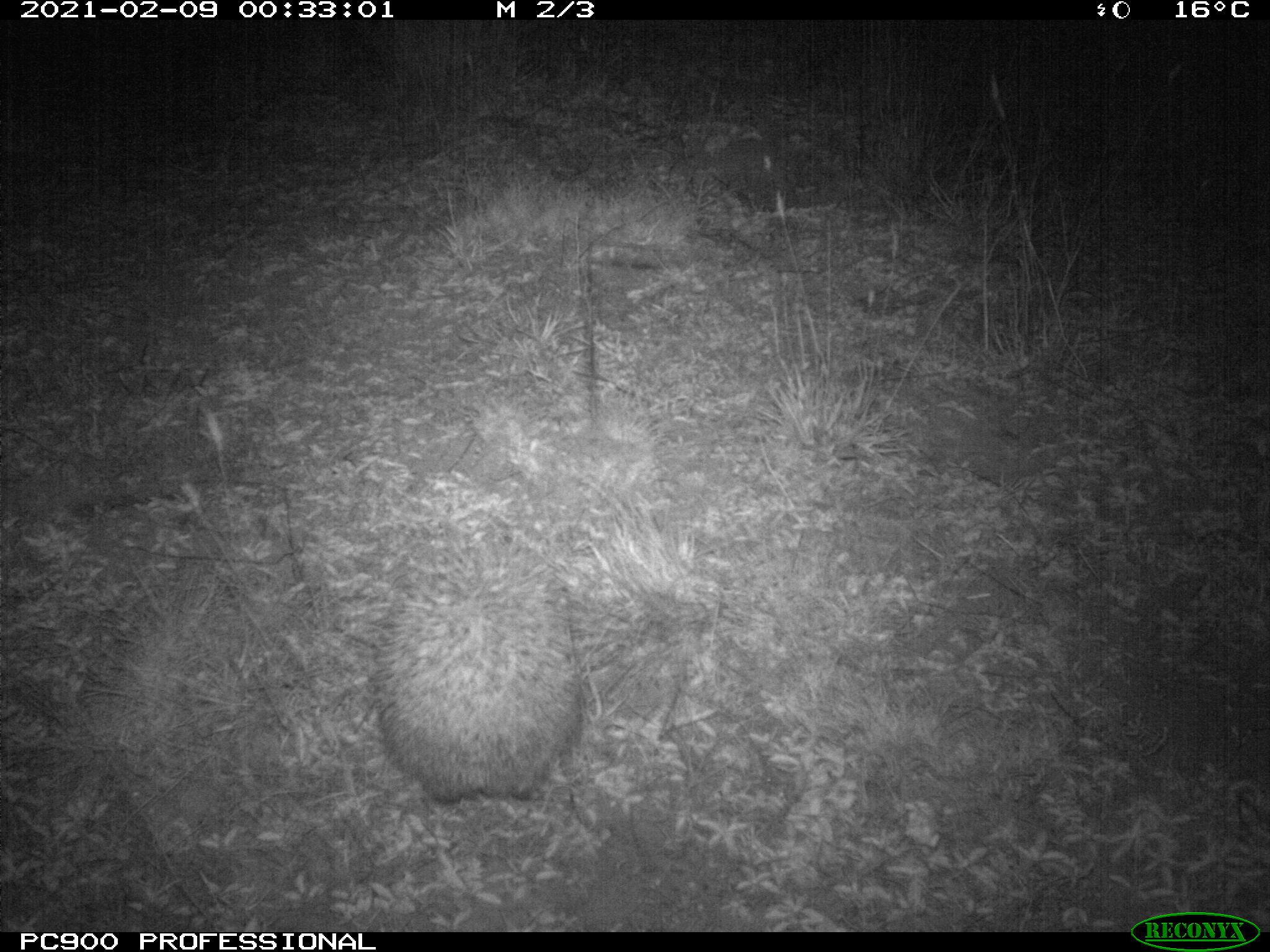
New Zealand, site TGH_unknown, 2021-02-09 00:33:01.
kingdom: Animalia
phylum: Chordata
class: Mammalia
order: Eulipotyphla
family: Erinaceidae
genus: Erinaceus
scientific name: Erinaceus europaeus europaeus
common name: european hedgehog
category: hedgehog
Hedgehog (european hedgehog) (Erinaceus europaeus europaeus).